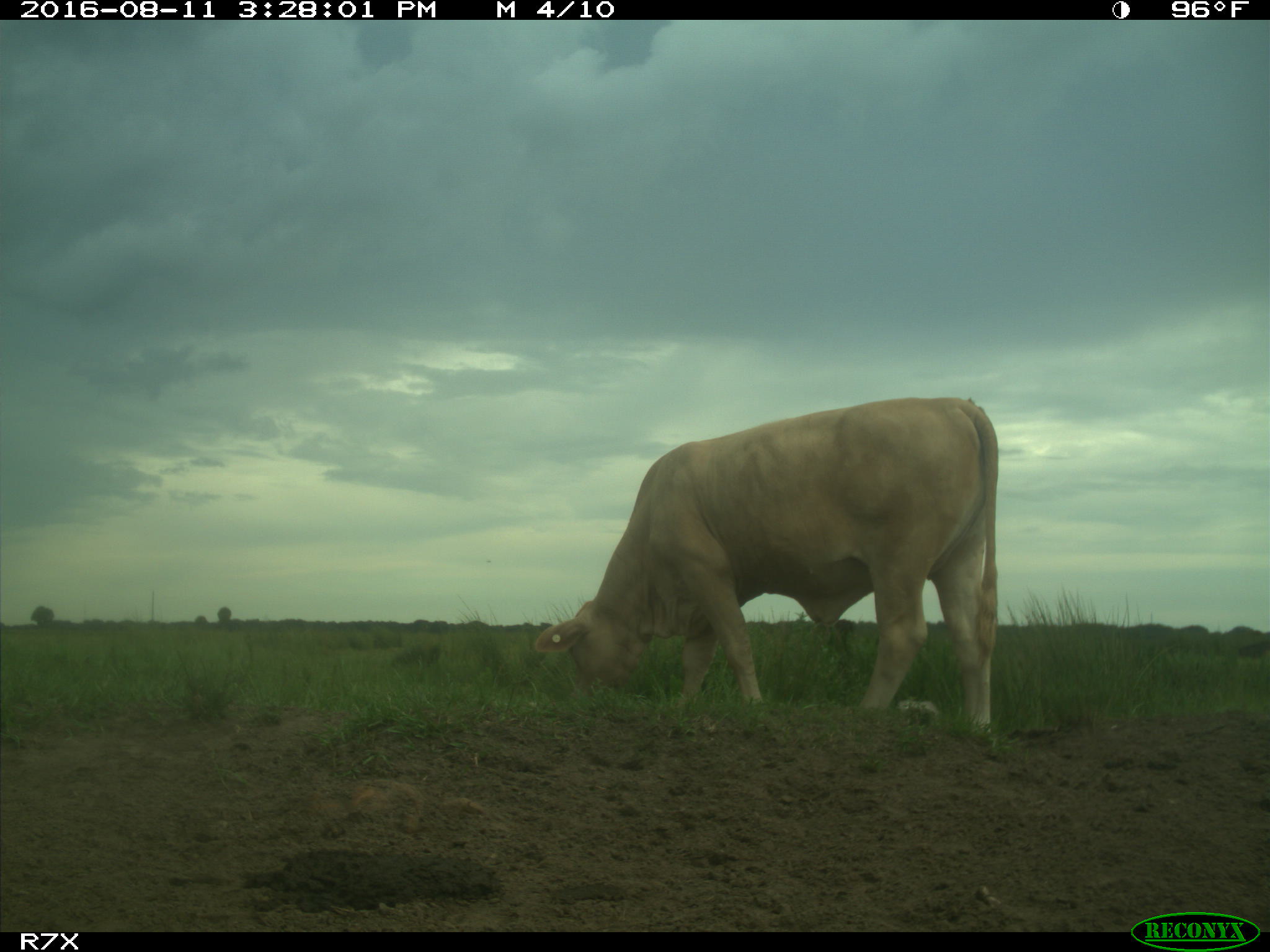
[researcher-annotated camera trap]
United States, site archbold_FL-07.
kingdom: Animalia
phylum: Chordata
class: Mammalia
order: Artiodactyla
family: Bovidae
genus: Bos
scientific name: Bos taurus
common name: domestic cow